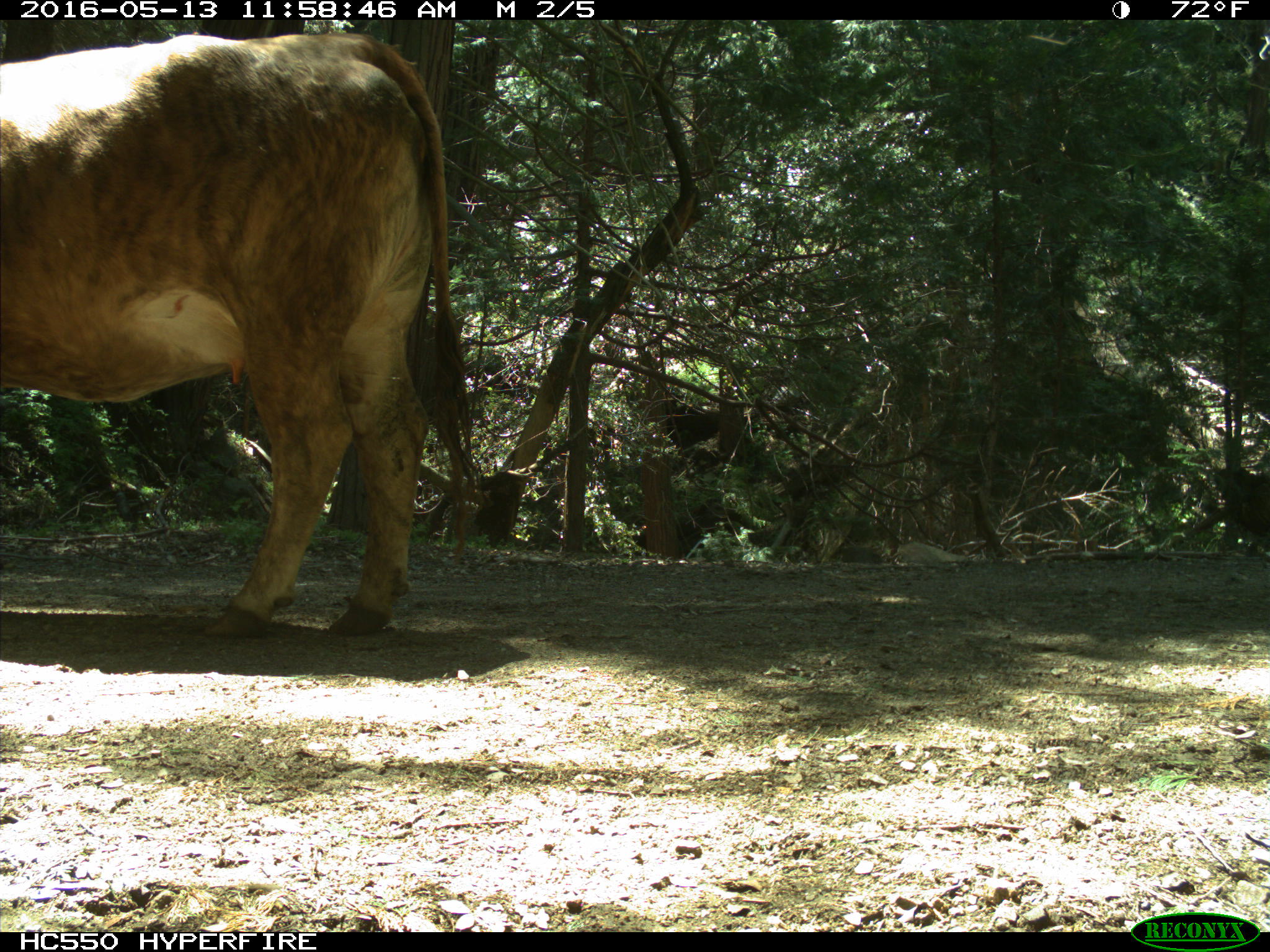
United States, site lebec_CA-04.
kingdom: Animalia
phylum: Chordata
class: Mammalia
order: Artiodactyla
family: Bovidae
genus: Bos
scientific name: Bos taurus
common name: domestic cow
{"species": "Bos taurus (domestic cow)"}